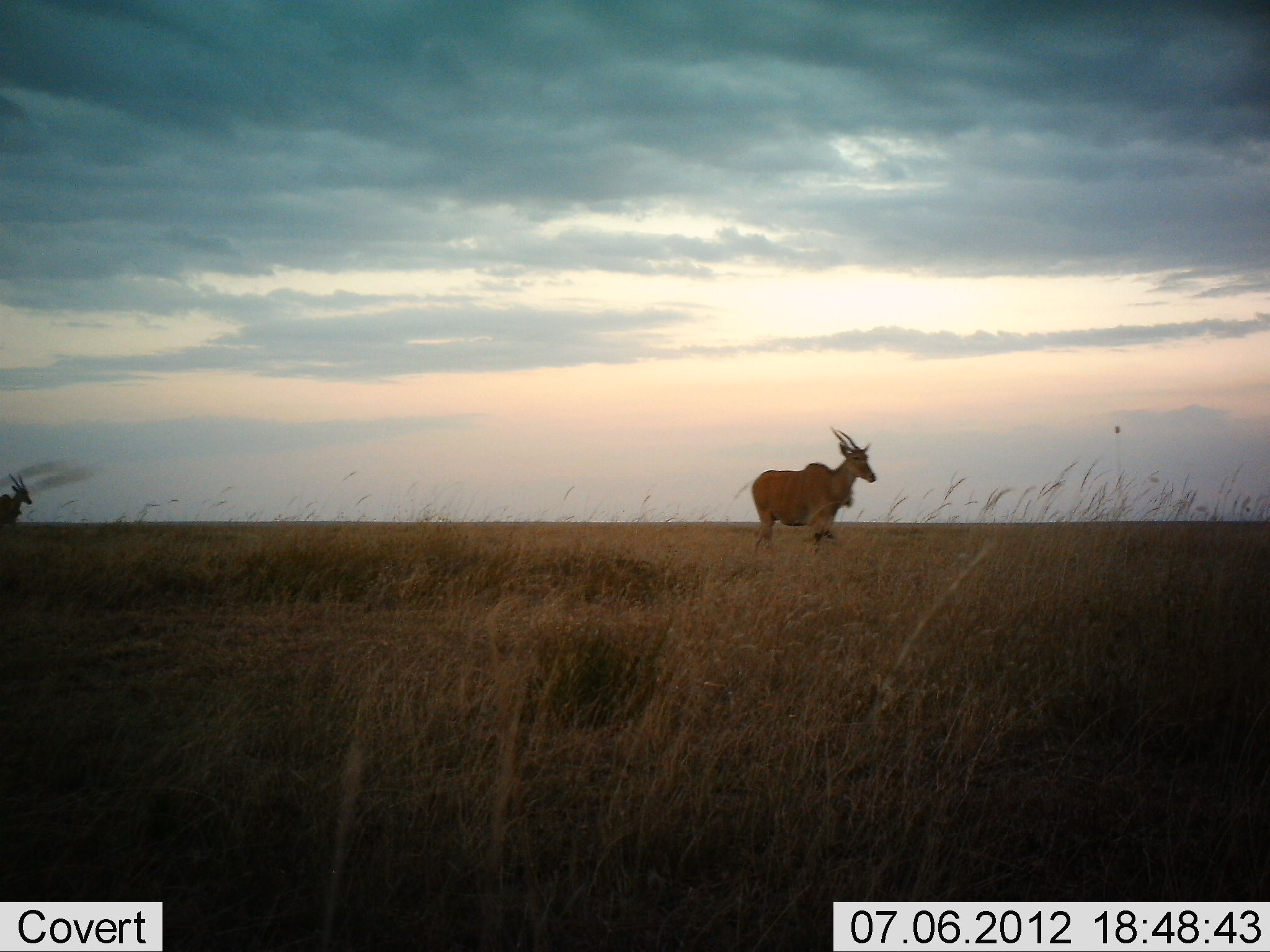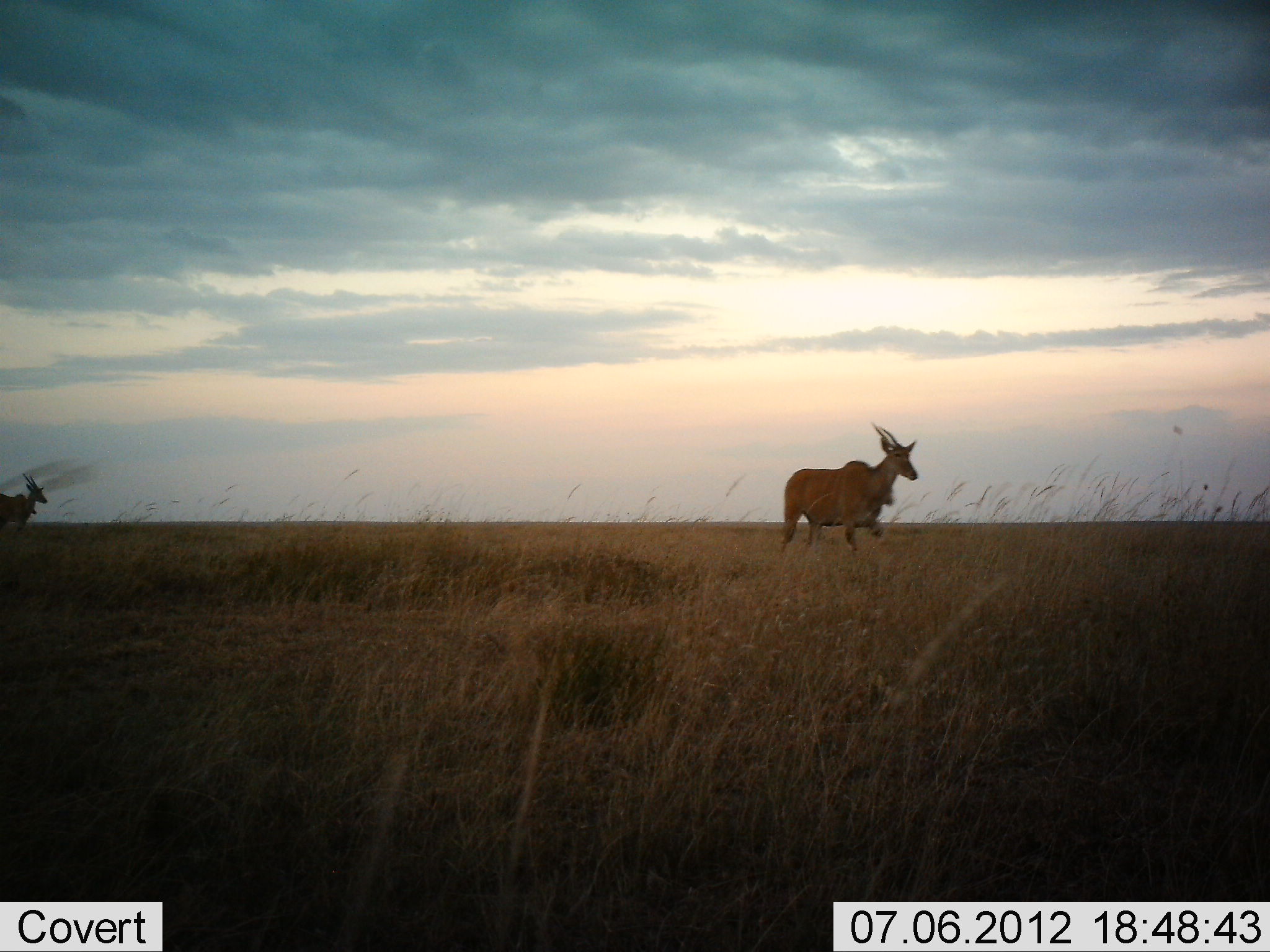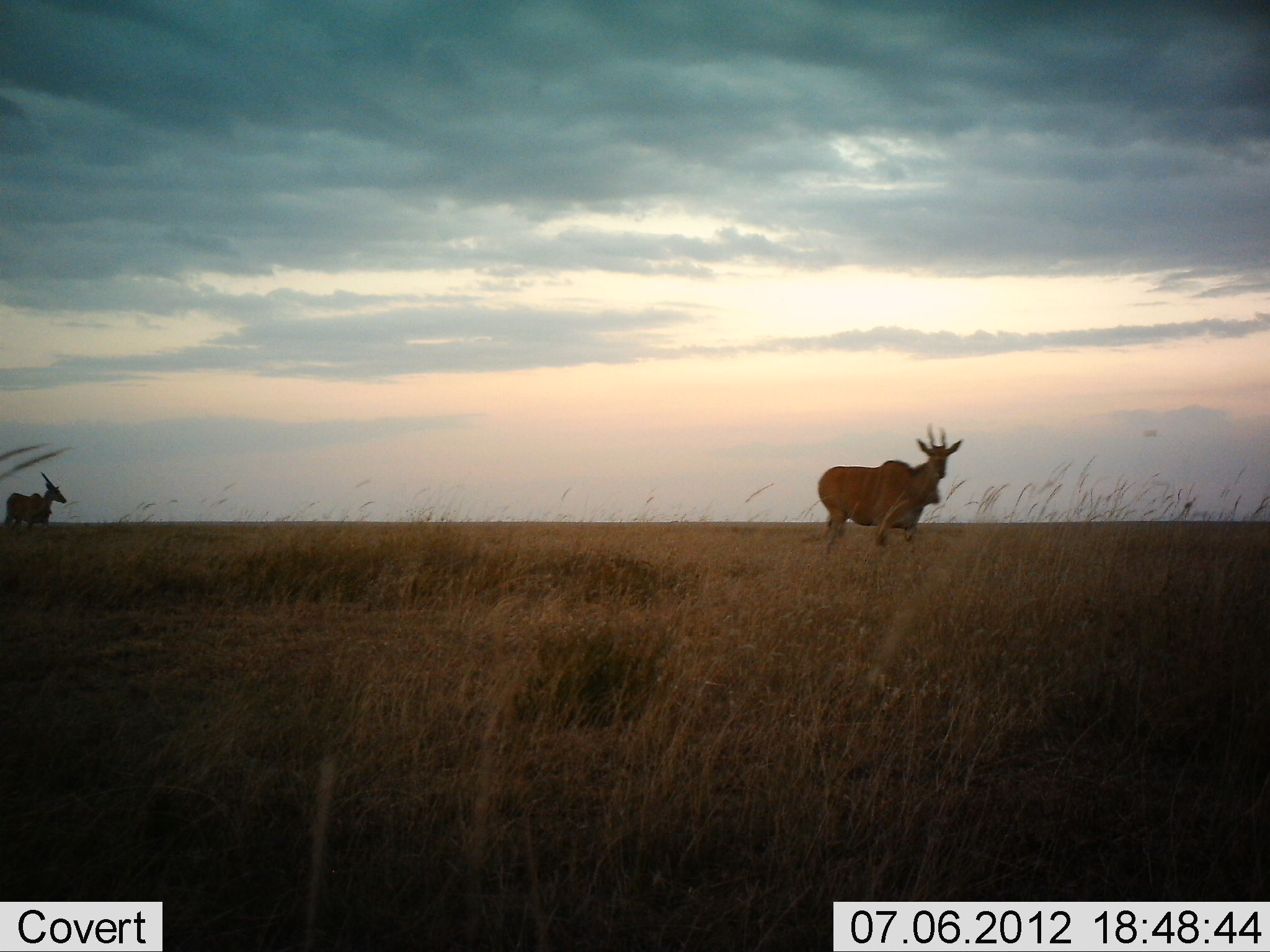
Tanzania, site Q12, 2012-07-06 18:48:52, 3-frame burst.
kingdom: Animalia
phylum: Chordata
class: Mammalia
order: Artiodactyla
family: Bovidae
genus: Tragelaphus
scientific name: Tragelaphus oryx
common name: eland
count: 2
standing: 20%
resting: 0%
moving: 90%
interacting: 0%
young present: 0%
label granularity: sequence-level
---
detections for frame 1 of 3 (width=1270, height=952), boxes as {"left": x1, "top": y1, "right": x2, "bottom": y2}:
animal: {"left": 751, "top": 426, "right": 878, "bottom": 553}; {"left": 0, "top": 474, "right": 32, "bottom": 526}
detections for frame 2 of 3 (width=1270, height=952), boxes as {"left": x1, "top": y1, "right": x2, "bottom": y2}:
animal: {"left": 778, "top": 422, "right": 919, "bottom": 554}; {"left": 0, "top": 474, "right": 48, "bottom": 530}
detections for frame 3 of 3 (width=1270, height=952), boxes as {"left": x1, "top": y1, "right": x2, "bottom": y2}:
animal: {"left": 818, "top": 423, "right": 964, "bottom": 550}; {"left": 4, "top": 472, "right": 67, "bottom": 537}